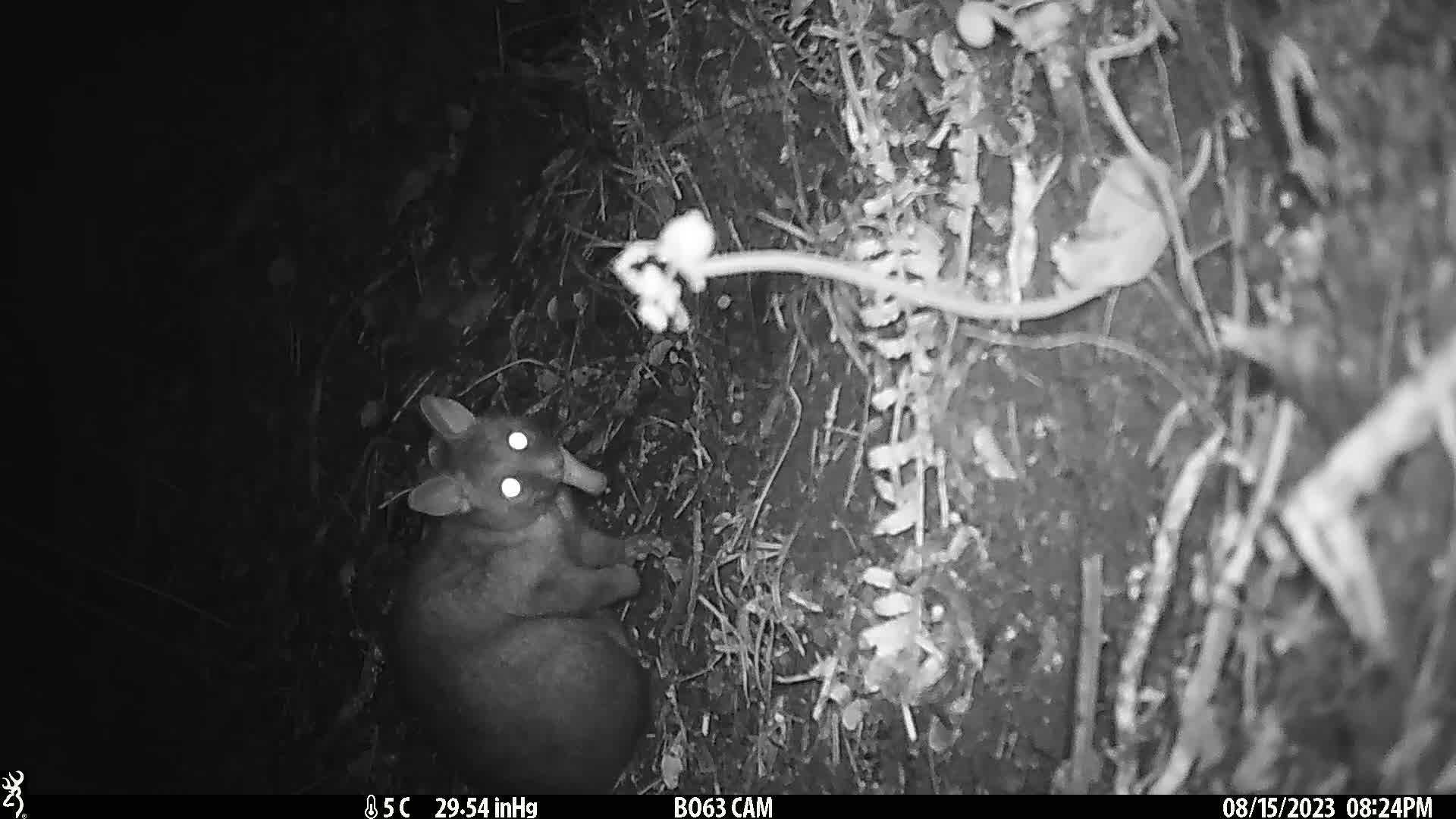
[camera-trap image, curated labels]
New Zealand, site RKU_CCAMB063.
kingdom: Animalia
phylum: Chordata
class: Mammalia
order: Diprotodontia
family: Phalangeridae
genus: Trichosurus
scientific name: Trichosurus vulpecula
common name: common brushtail possum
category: possum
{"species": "possum (common brushtail possum) (Trichosurus vulpecula)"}